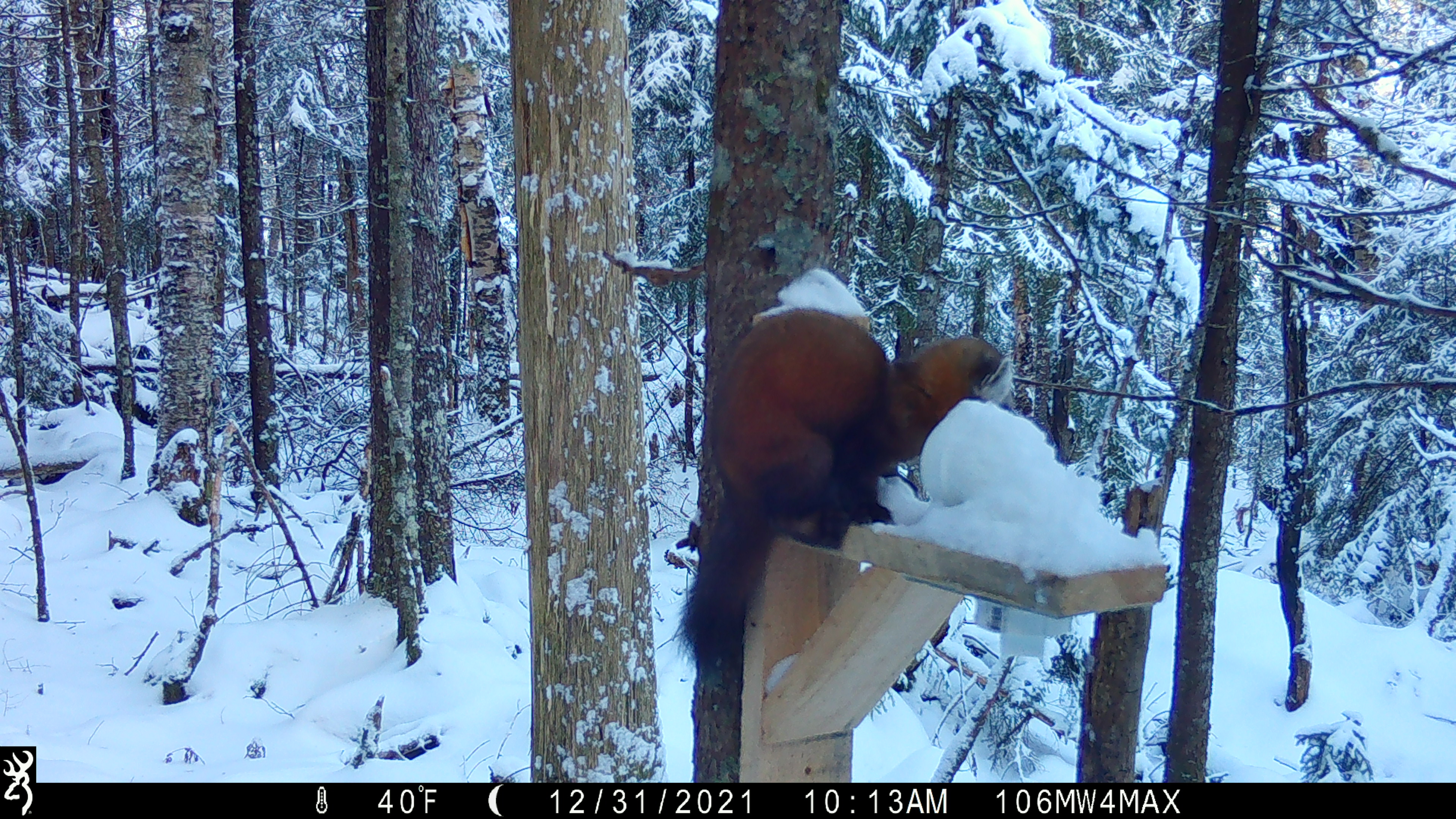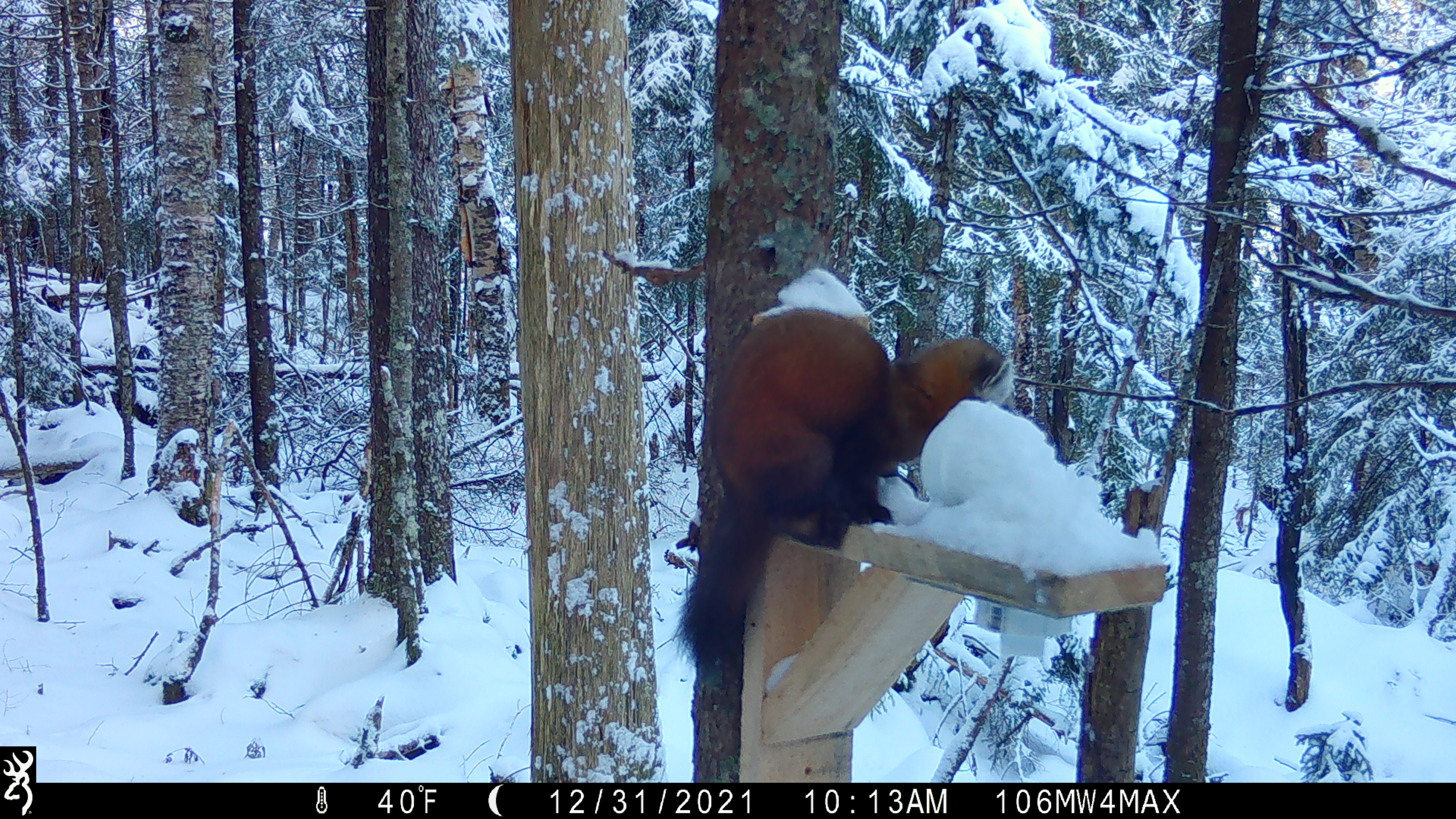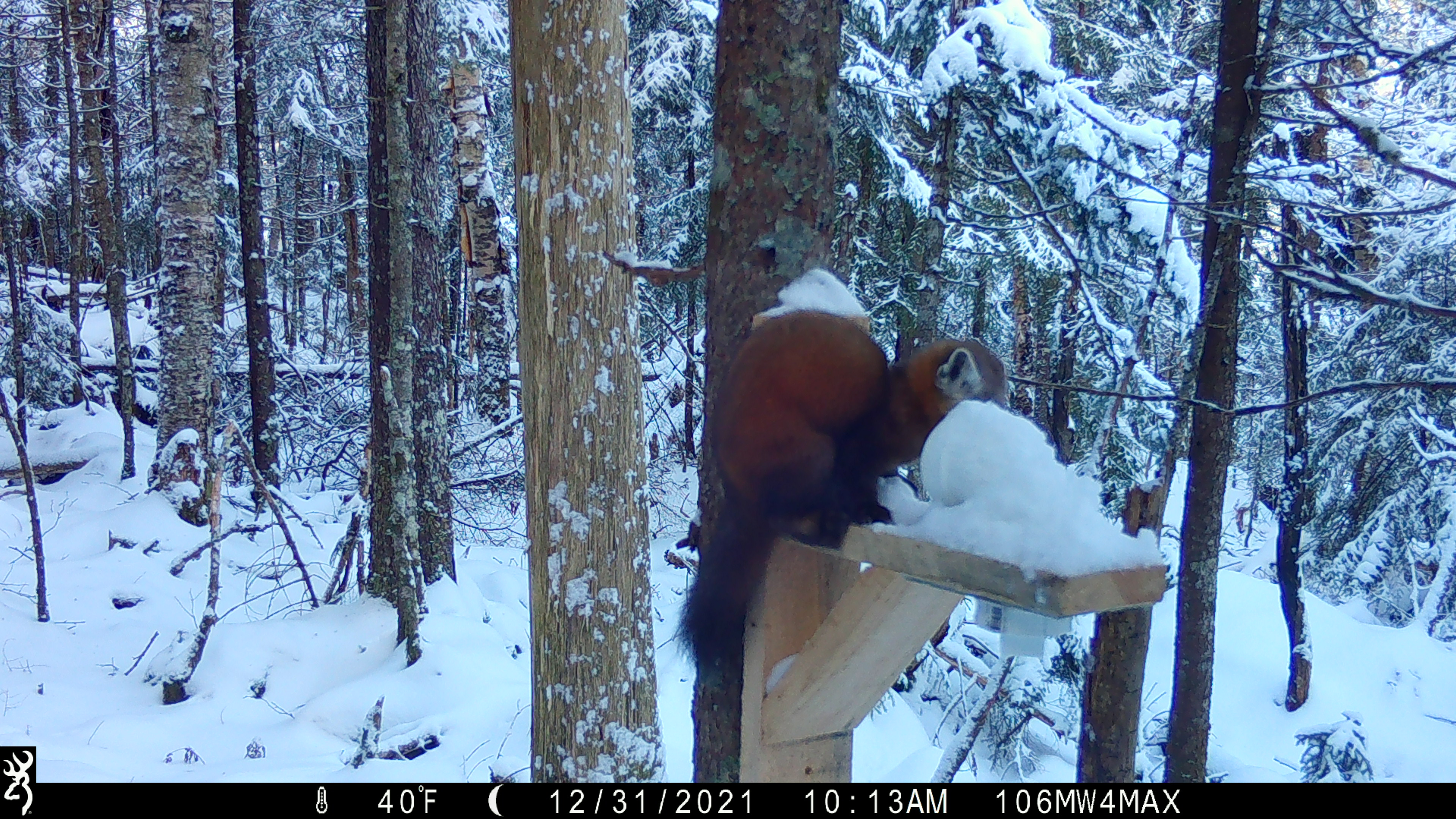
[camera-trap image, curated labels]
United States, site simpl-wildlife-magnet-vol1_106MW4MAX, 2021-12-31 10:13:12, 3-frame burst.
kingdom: Animalia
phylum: Chordata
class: Mammalia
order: Carnivora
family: Mustelidae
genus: Martes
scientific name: Martes americana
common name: american marten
American marten (Martes americana).